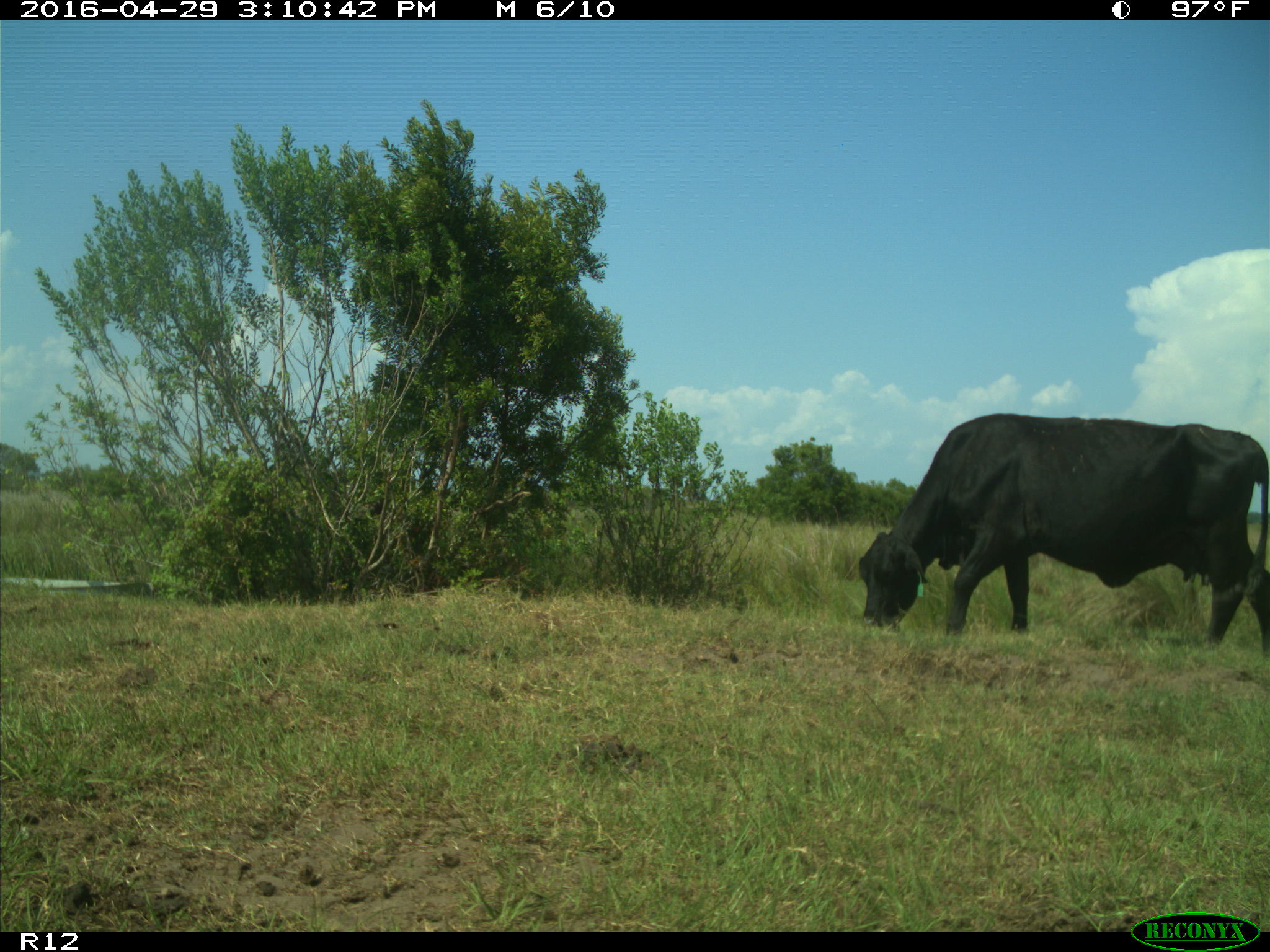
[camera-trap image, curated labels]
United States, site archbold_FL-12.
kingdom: Animalia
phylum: Chordata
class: Mammalia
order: Artiodactyla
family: Bovidae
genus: Bos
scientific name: Bos taurus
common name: domestic cow